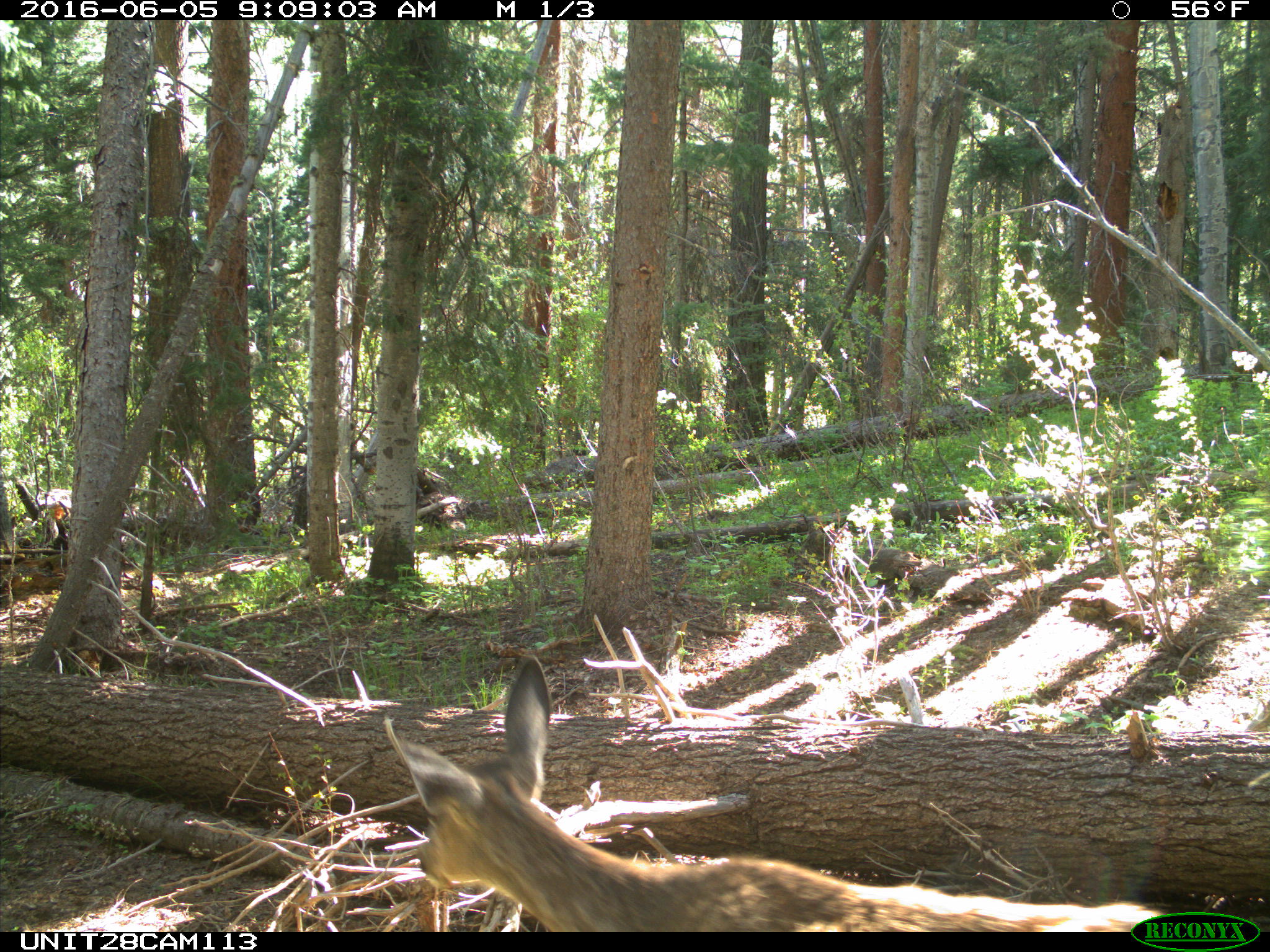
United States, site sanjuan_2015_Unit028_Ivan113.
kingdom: Animalia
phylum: Chordata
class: Mammalia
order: Artiodactyla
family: Cervidae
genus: Odocoileus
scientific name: Odocoileus hemionus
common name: mule deer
Odocoileus hemionus (mule deer).